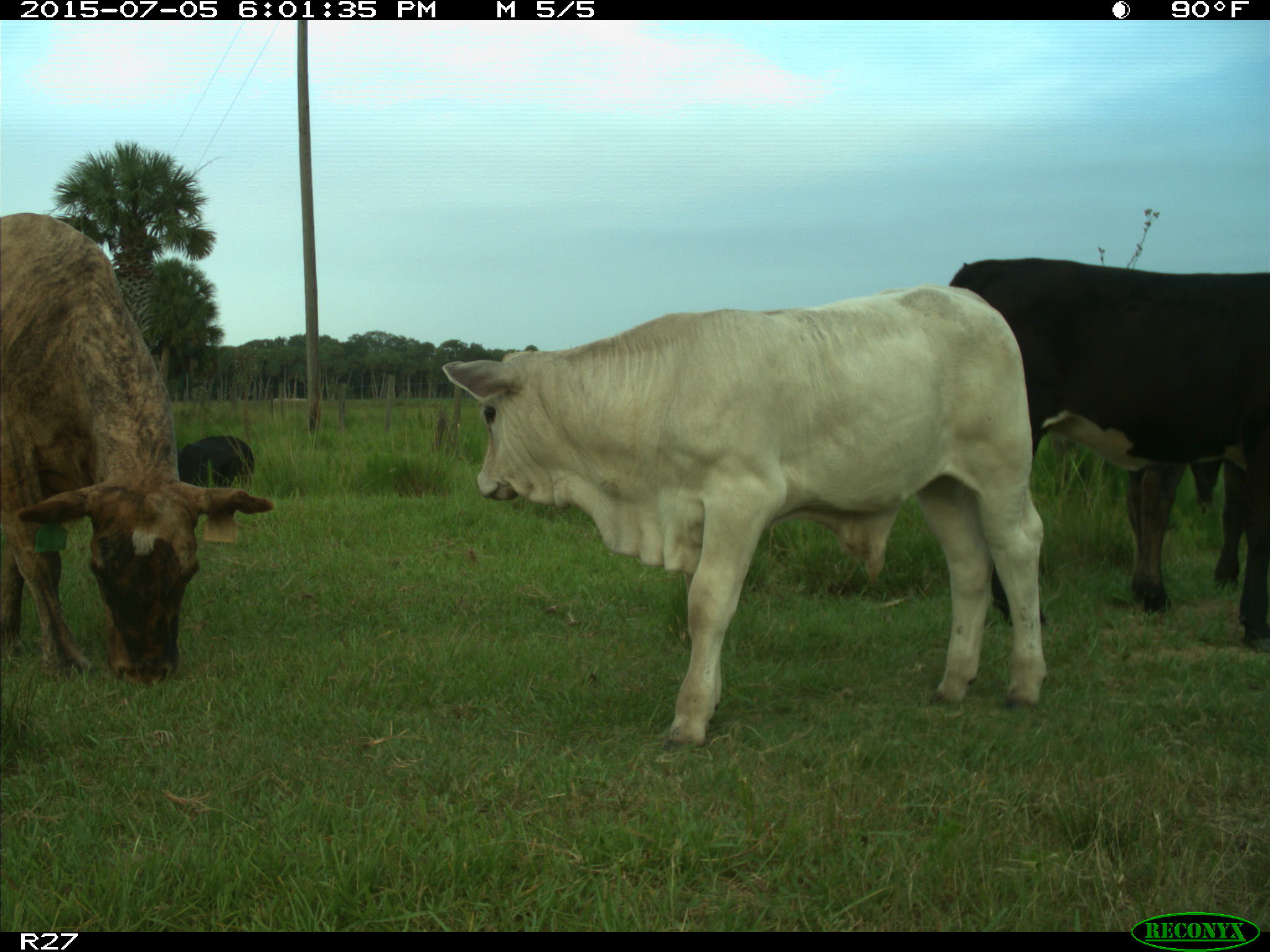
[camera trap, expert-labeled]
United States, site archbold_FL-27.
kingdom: Animalia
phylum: Chordata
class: Mammalia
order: Artiodactyla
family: Bovidae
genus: Bos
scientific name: Bos taurus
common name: domestic cow